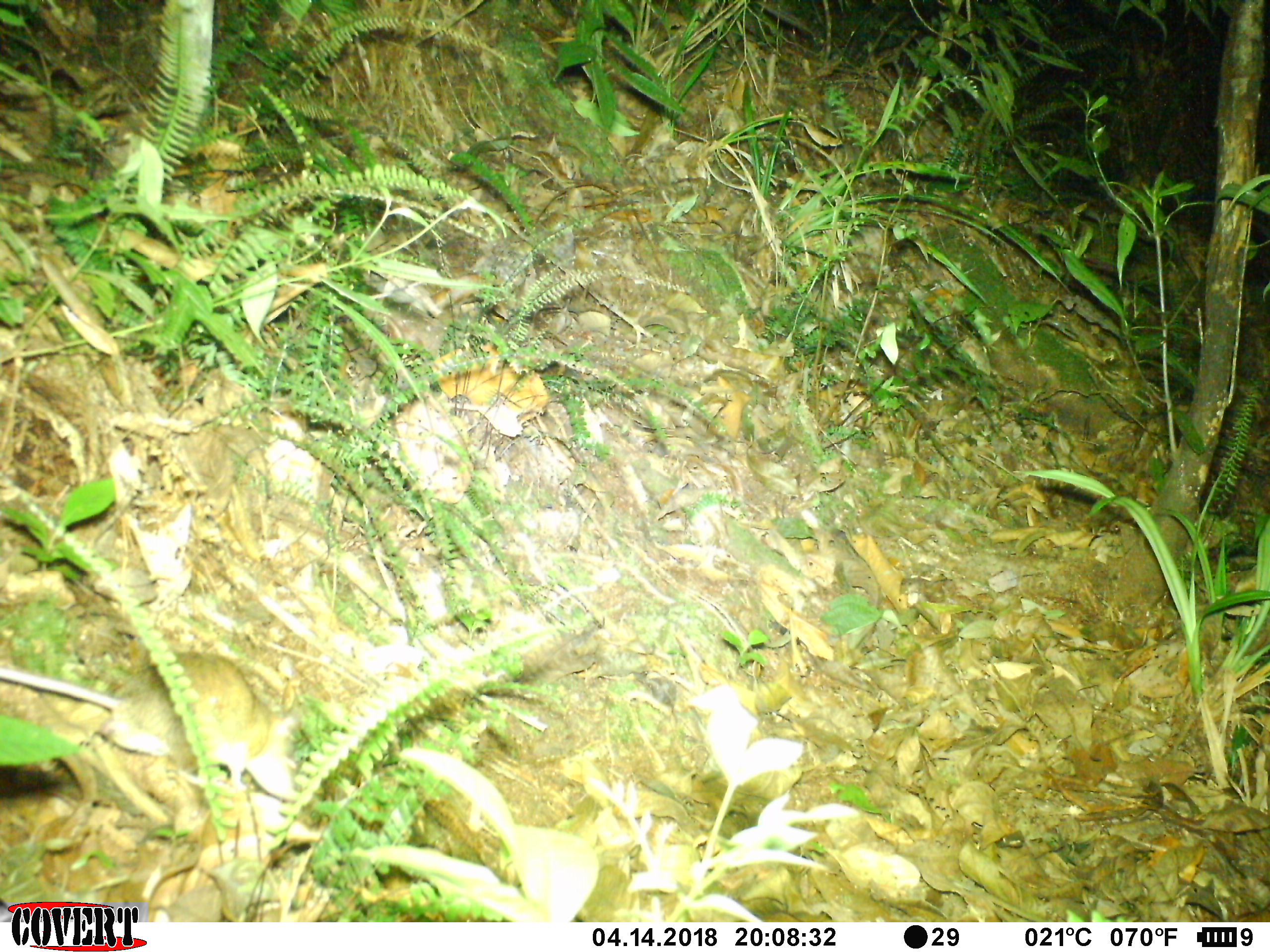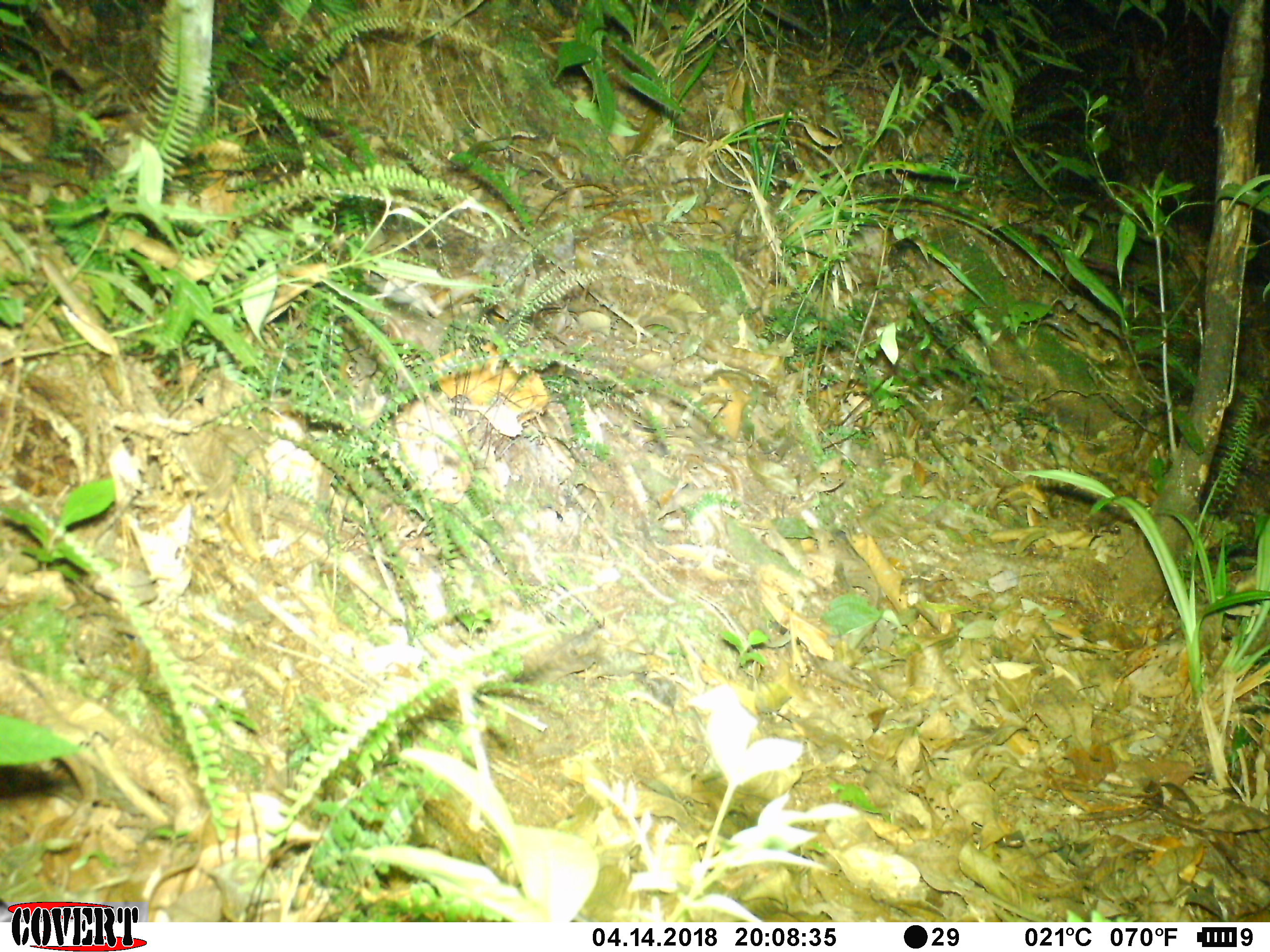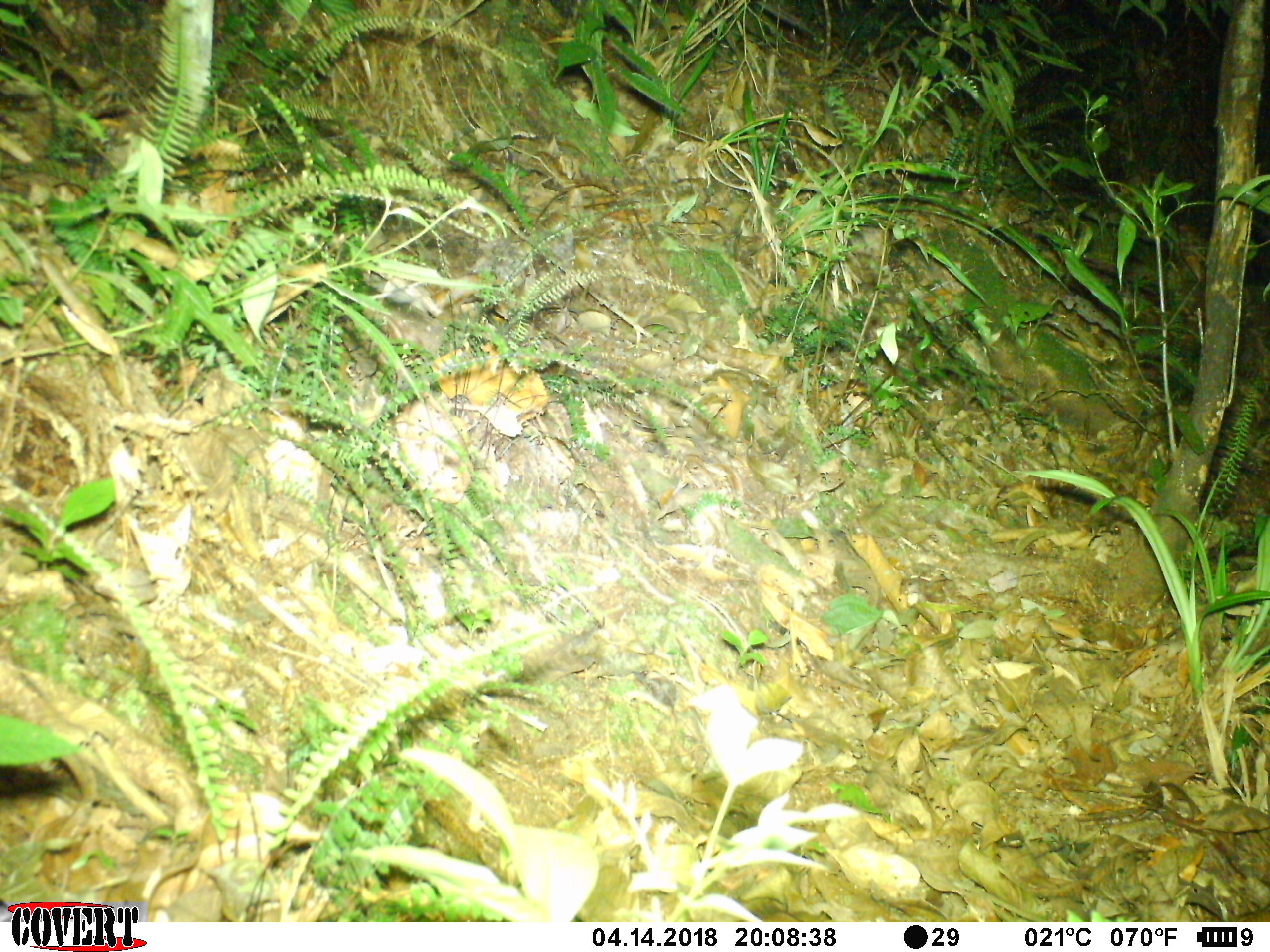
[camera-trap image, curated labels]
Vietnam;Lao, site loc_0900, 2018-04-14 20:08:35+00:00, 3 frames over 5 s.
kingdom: Animalia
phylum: Chordata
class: Mammalia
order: Rodentia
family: Muridae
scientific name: Muridae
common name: old-world mice and rats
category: unidentified murid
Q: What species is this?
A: Unidentified murid (old-world mice and rats) (Muridae).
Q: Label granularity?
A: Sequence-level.